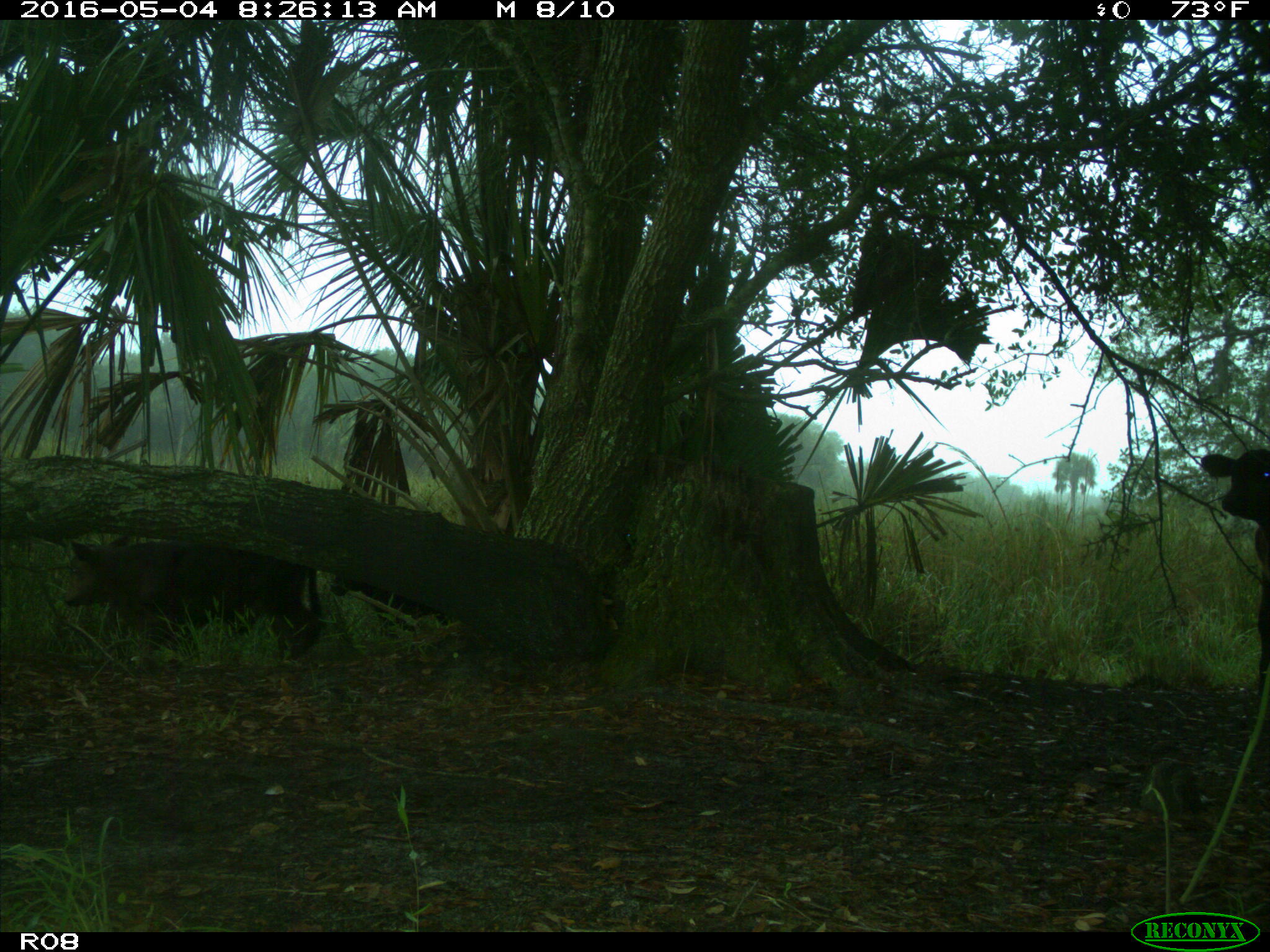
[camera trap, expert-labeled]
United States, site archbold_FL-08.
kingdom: Animalia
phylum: Chordata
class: Mammalia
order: Artiodactyla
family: Bovidae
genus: Bos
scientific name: Bos taurus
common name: domestic cow